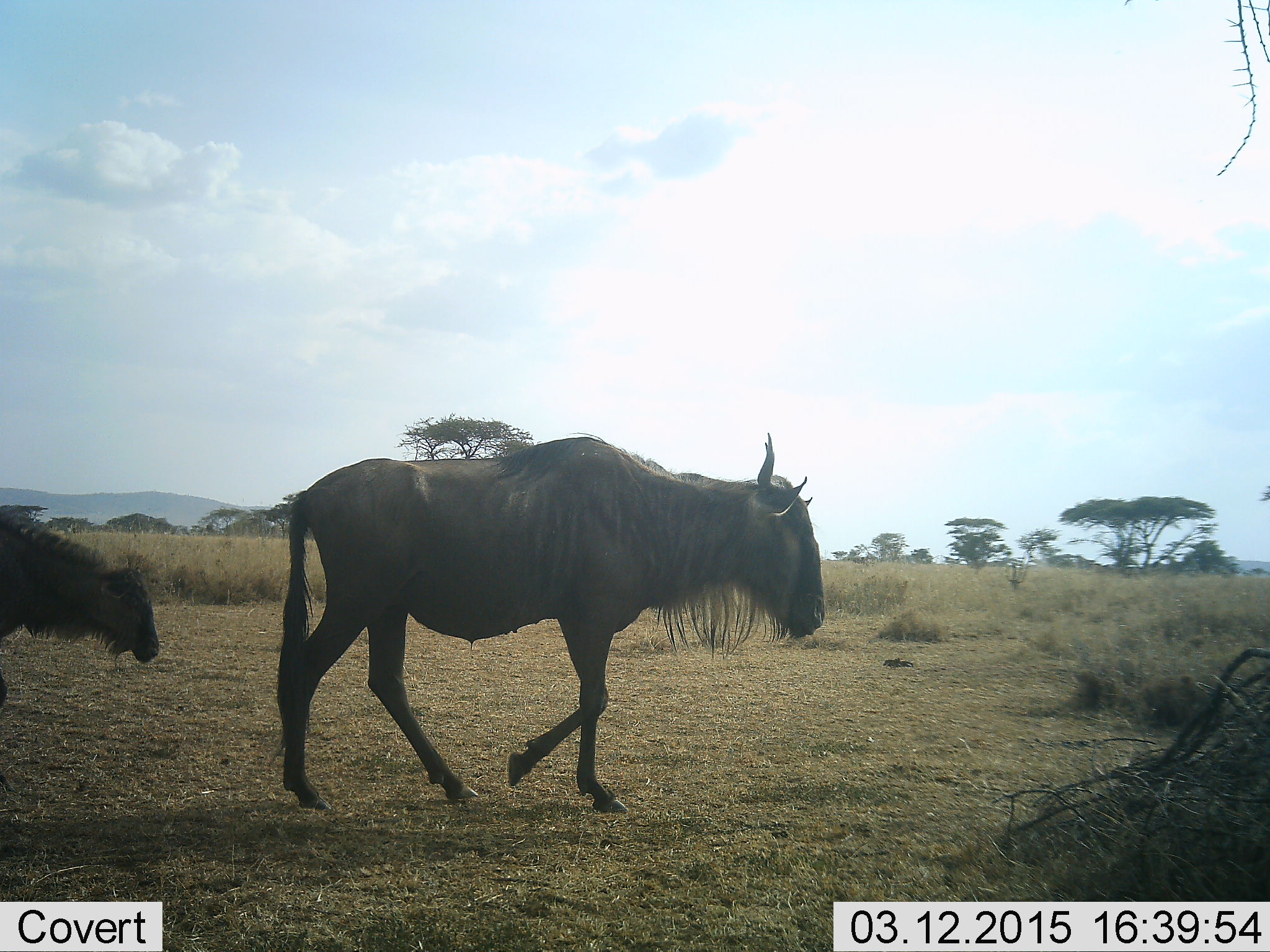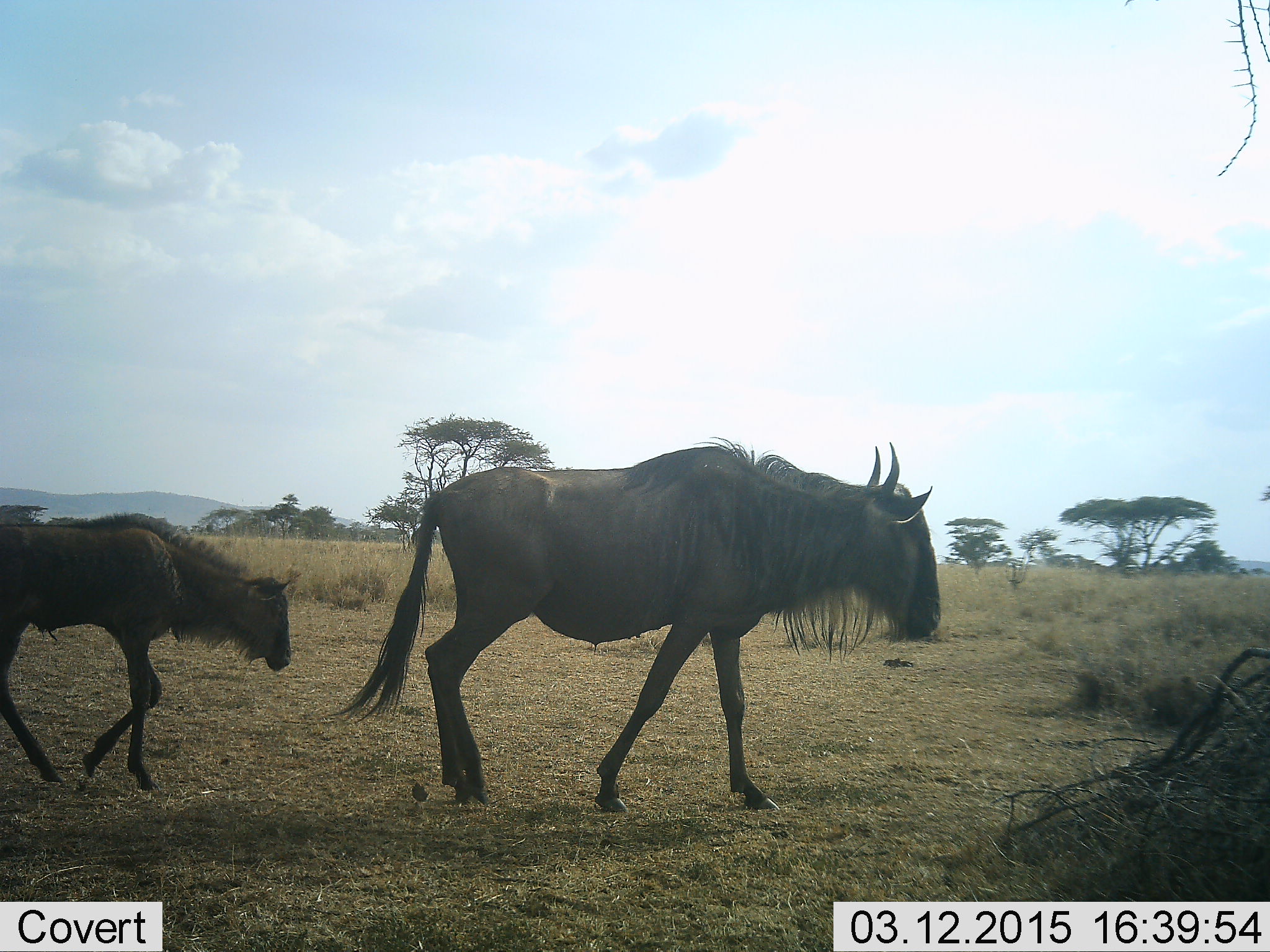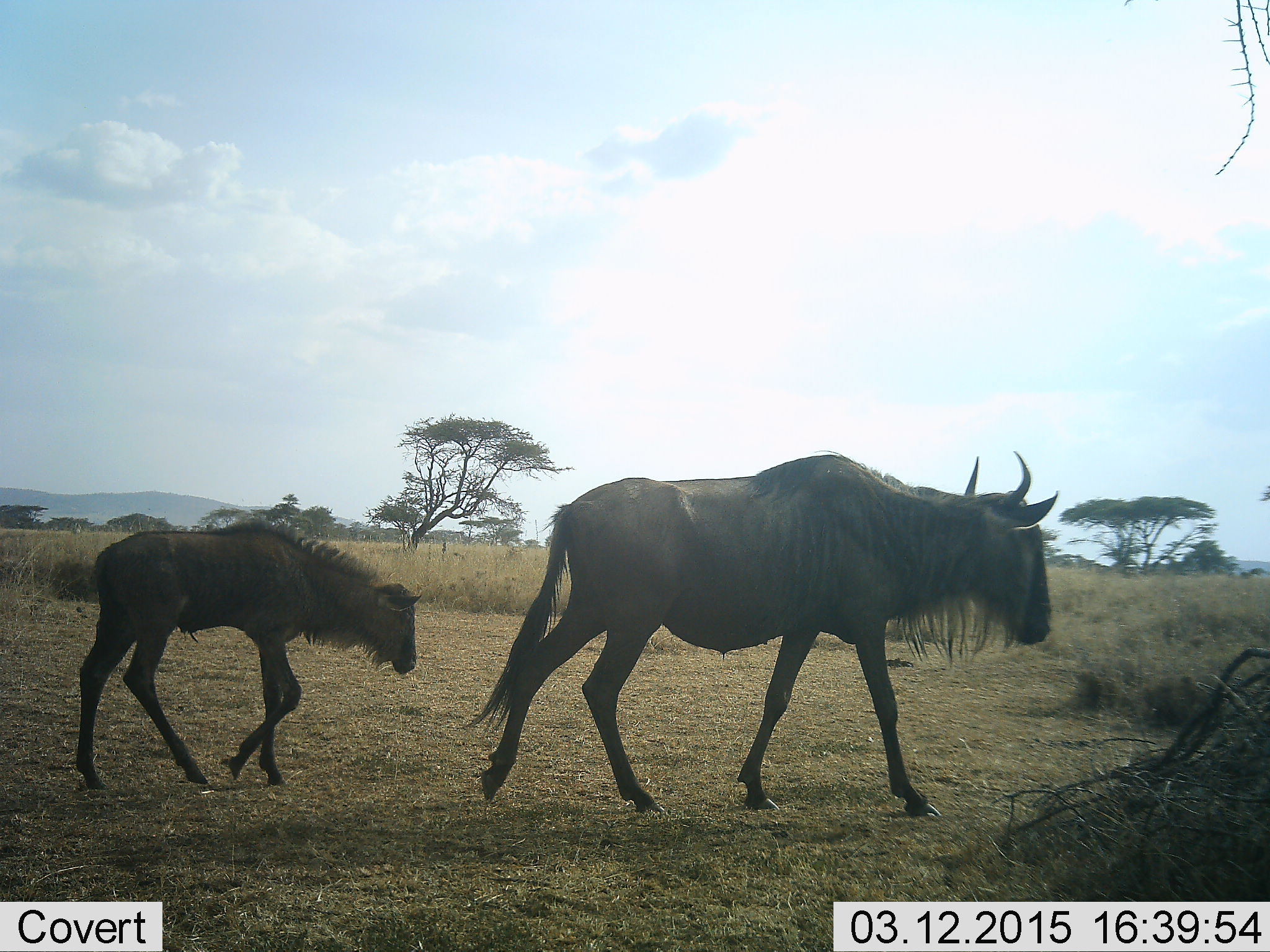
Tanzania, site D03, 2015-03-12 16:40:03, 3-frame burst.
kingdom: Animalia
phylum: Chordata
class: Mammalia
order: Artiodactyla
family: Bovidae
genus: Connochaetes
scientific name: Connochaetes taurinus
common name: blue wildebeest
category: wildebeest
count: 2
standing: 0%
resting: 0%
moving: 100%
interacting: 0%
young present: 91%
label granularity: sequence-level